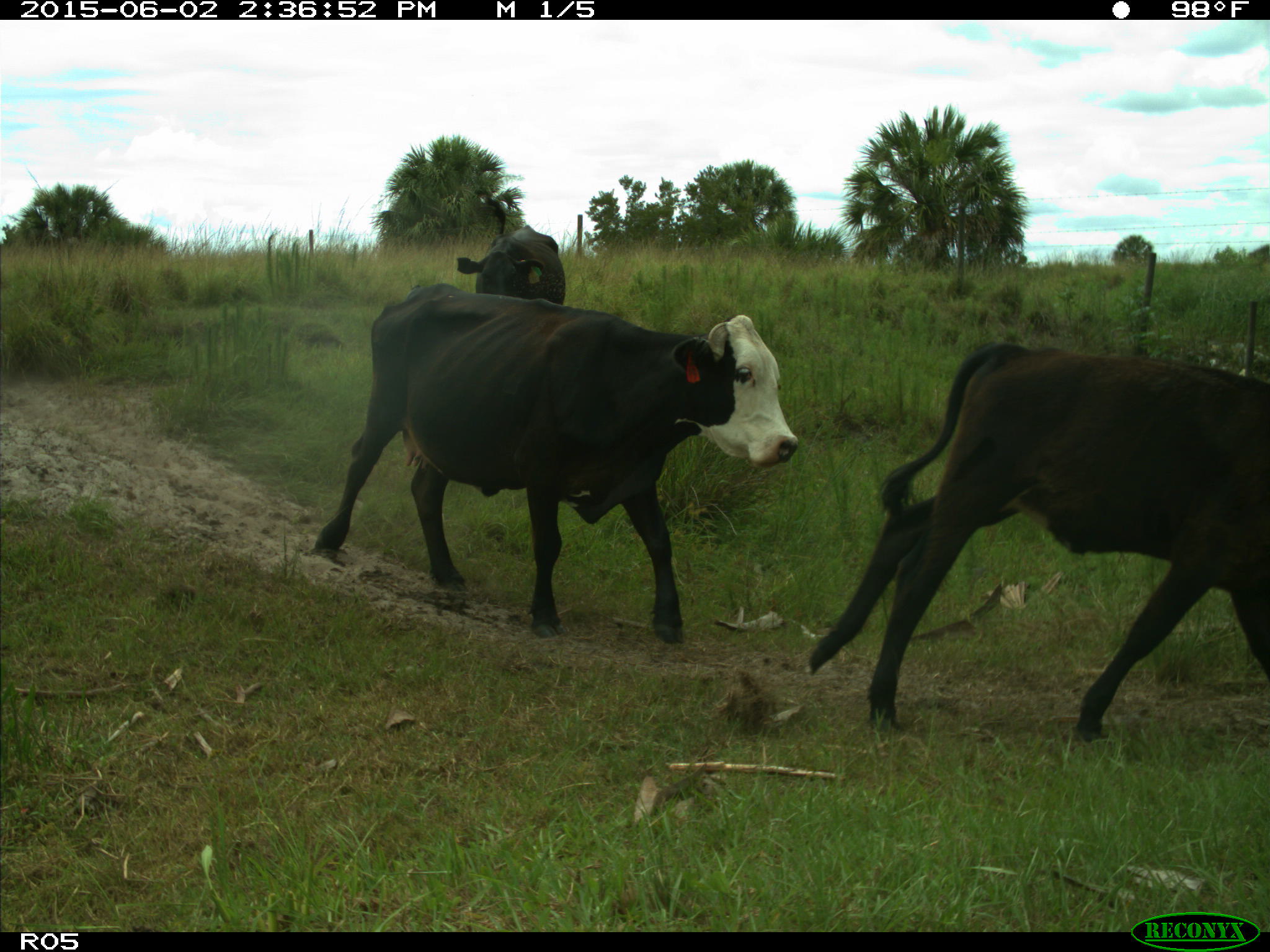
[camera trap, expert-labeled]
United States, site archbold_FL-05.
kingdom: Animalia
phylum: Chordata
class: Mammalia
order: Artiodactyla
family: Bovidae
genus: Bos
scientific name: Bos taurus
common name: domestic cow